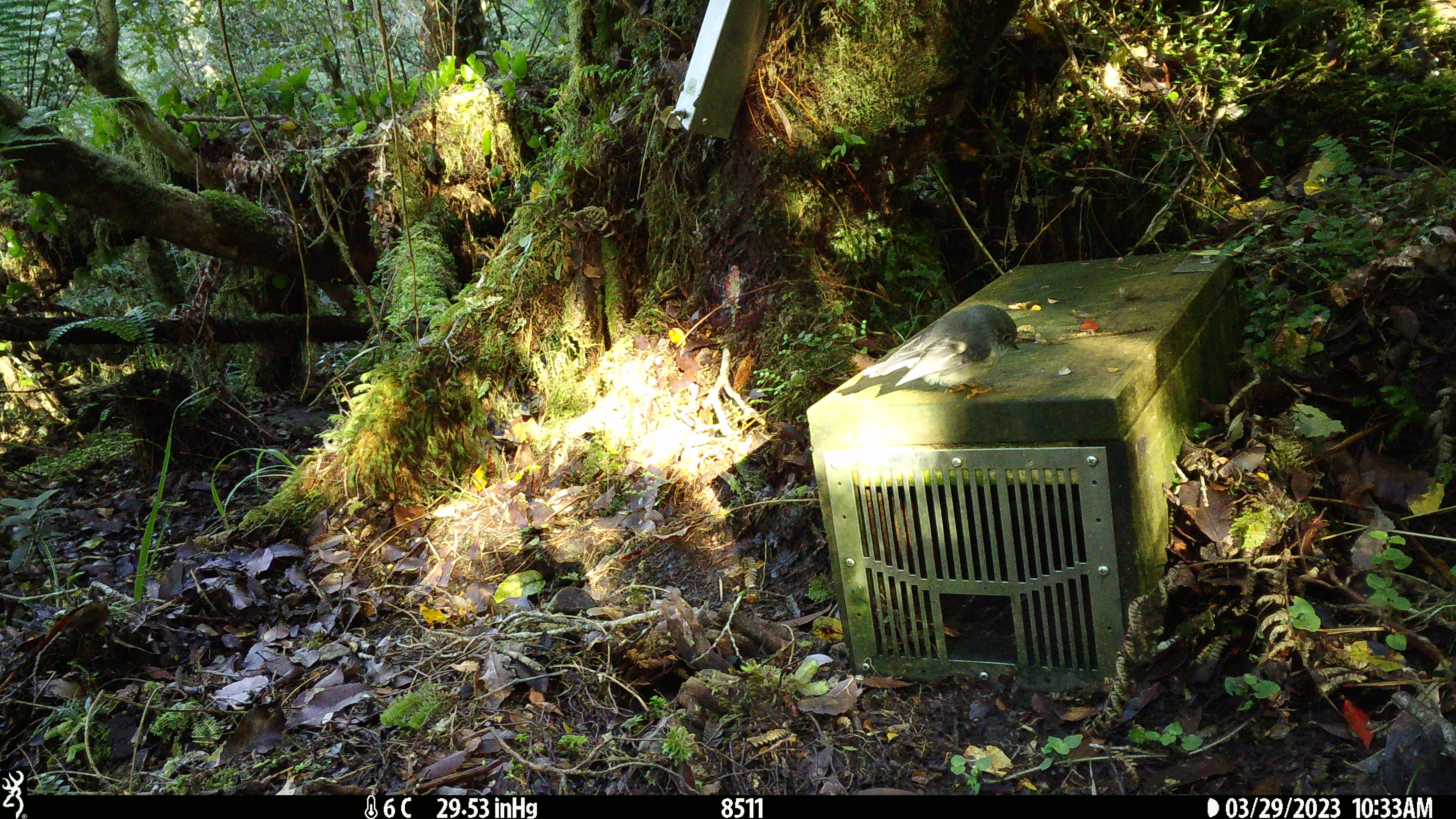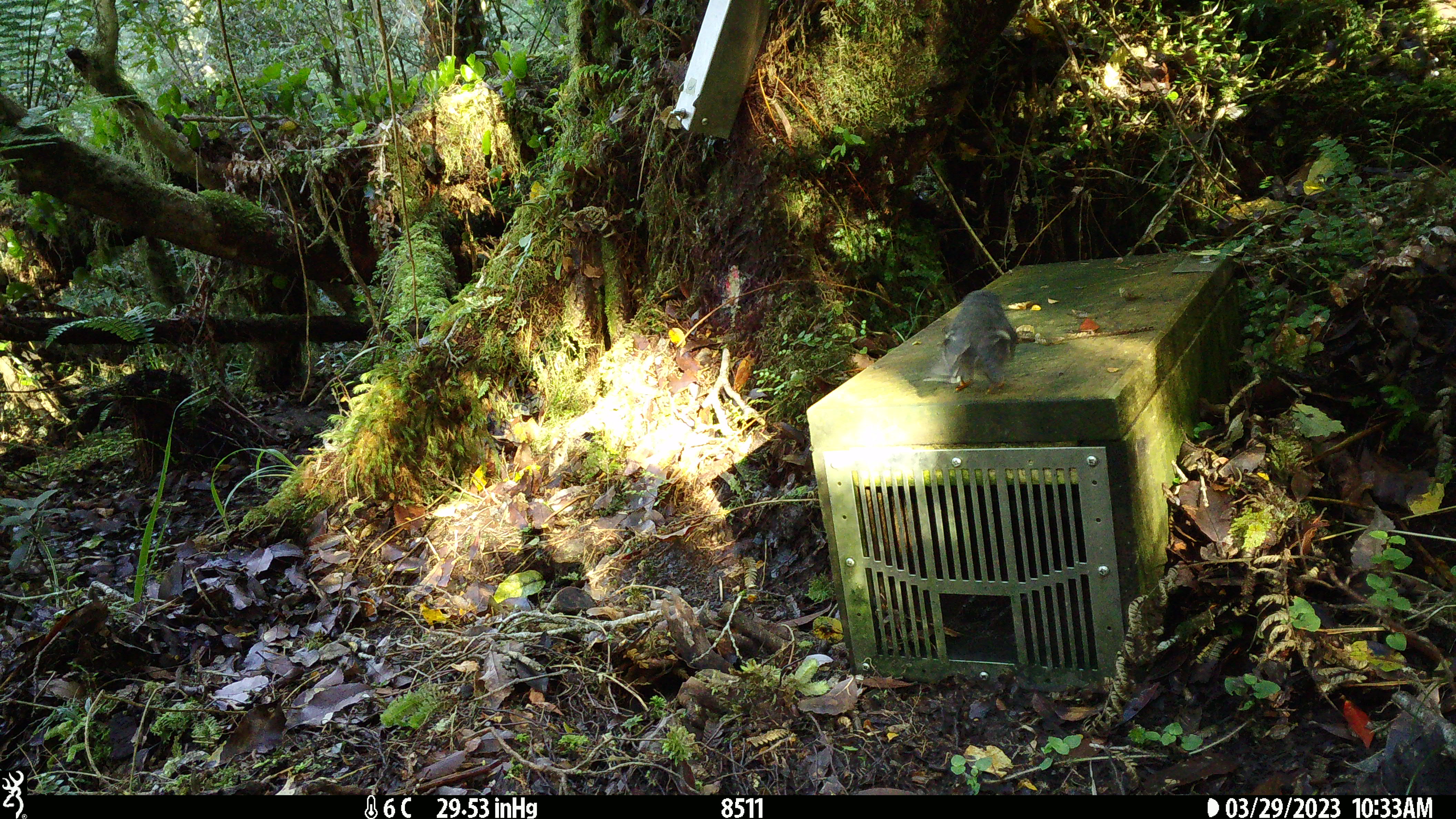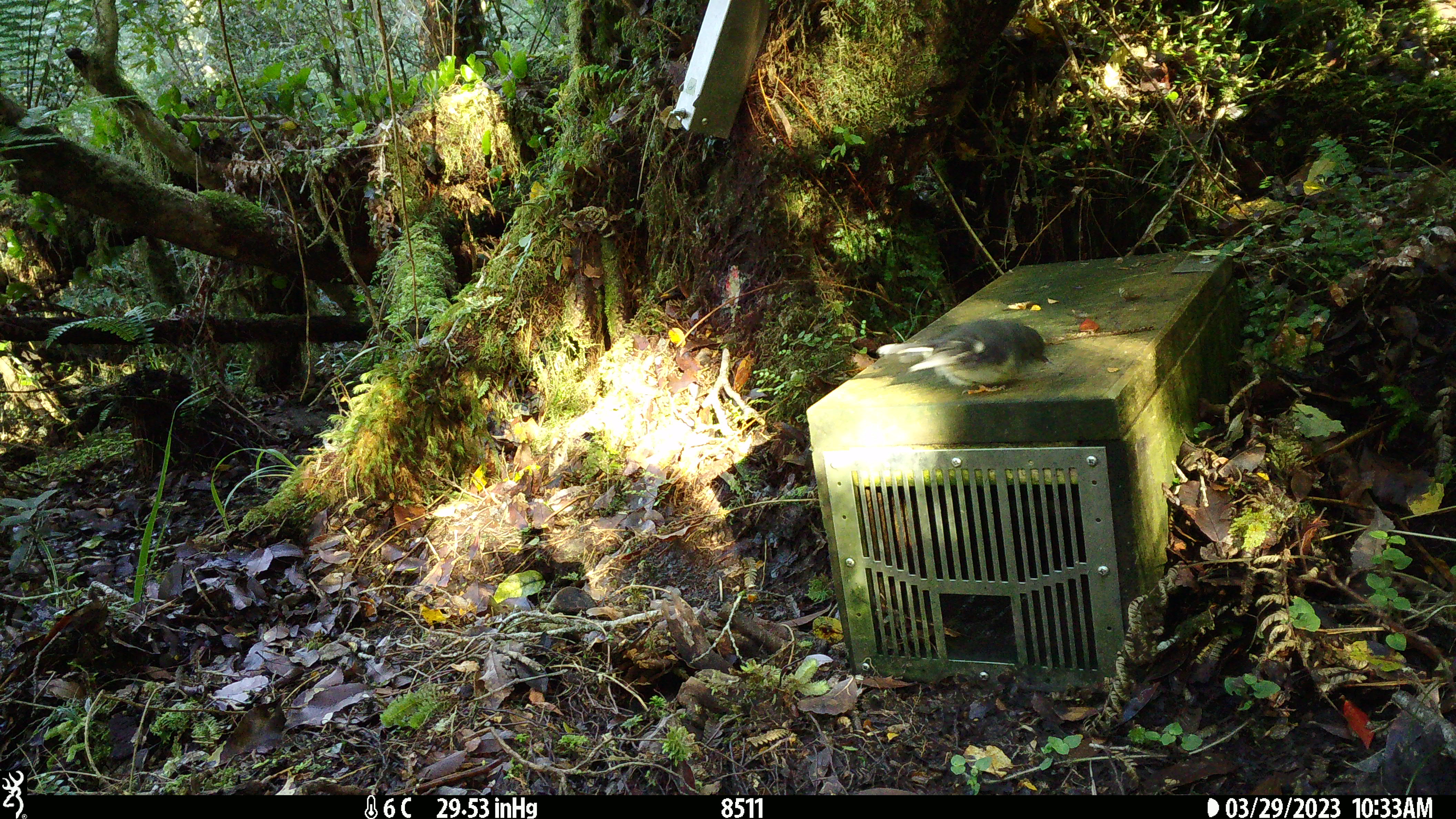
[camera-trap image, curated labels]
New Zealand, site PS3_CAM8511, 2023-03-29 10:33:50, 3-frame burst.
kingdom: Animalia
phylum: Chordata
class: Aves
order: Passeriformes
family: Petroicidae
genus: Petroica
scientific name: Petroica macrocephala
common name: tomtit